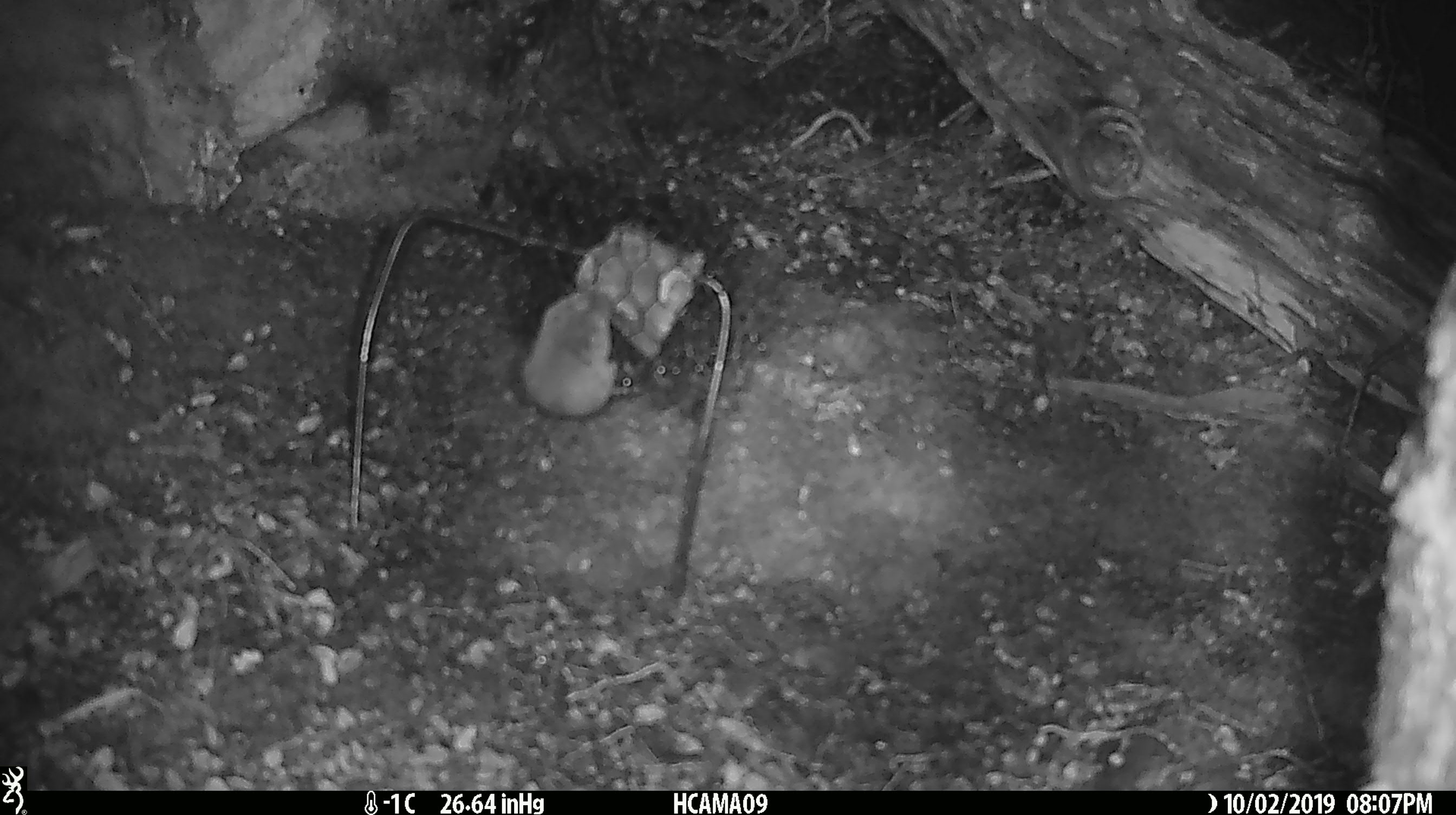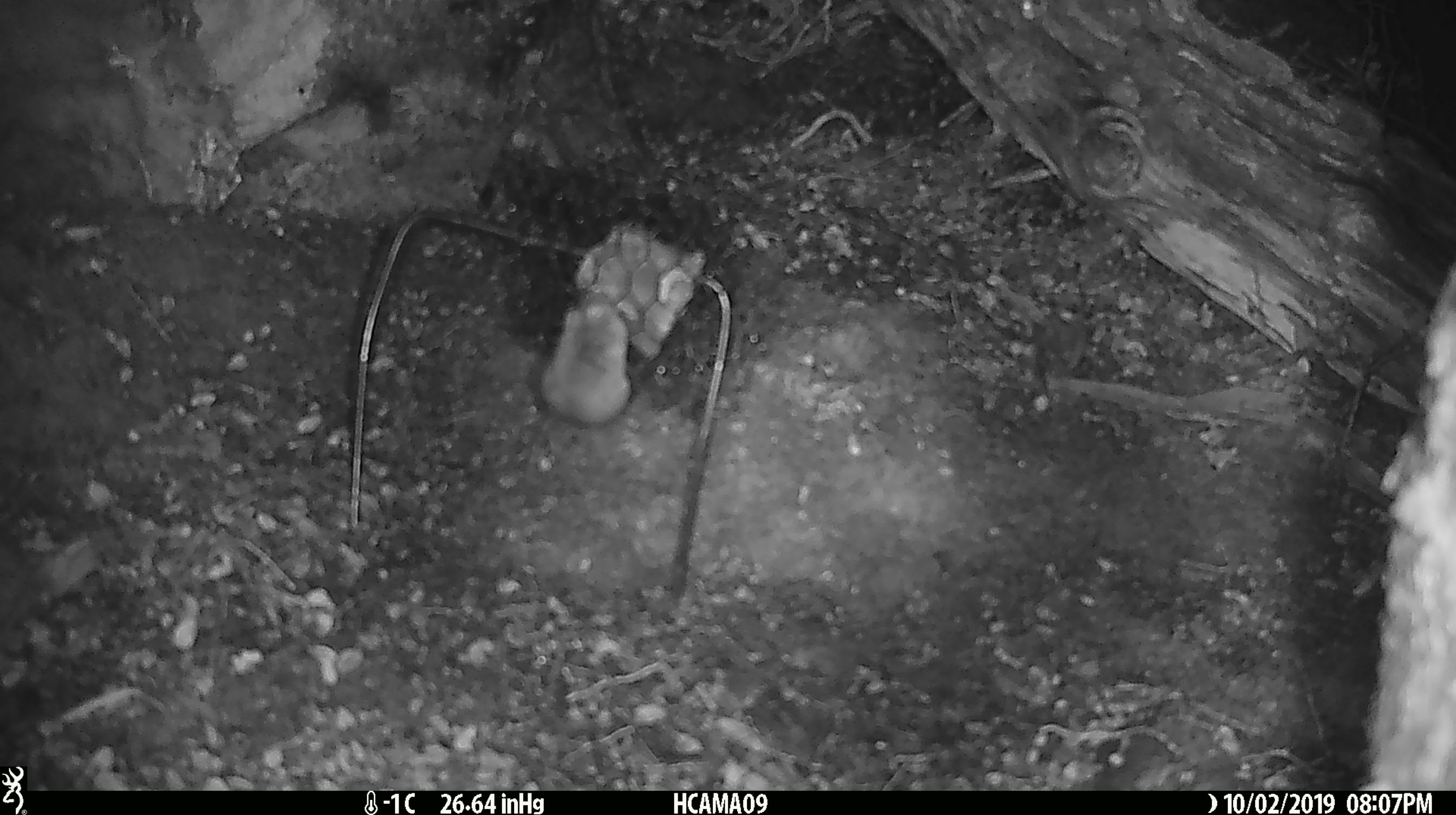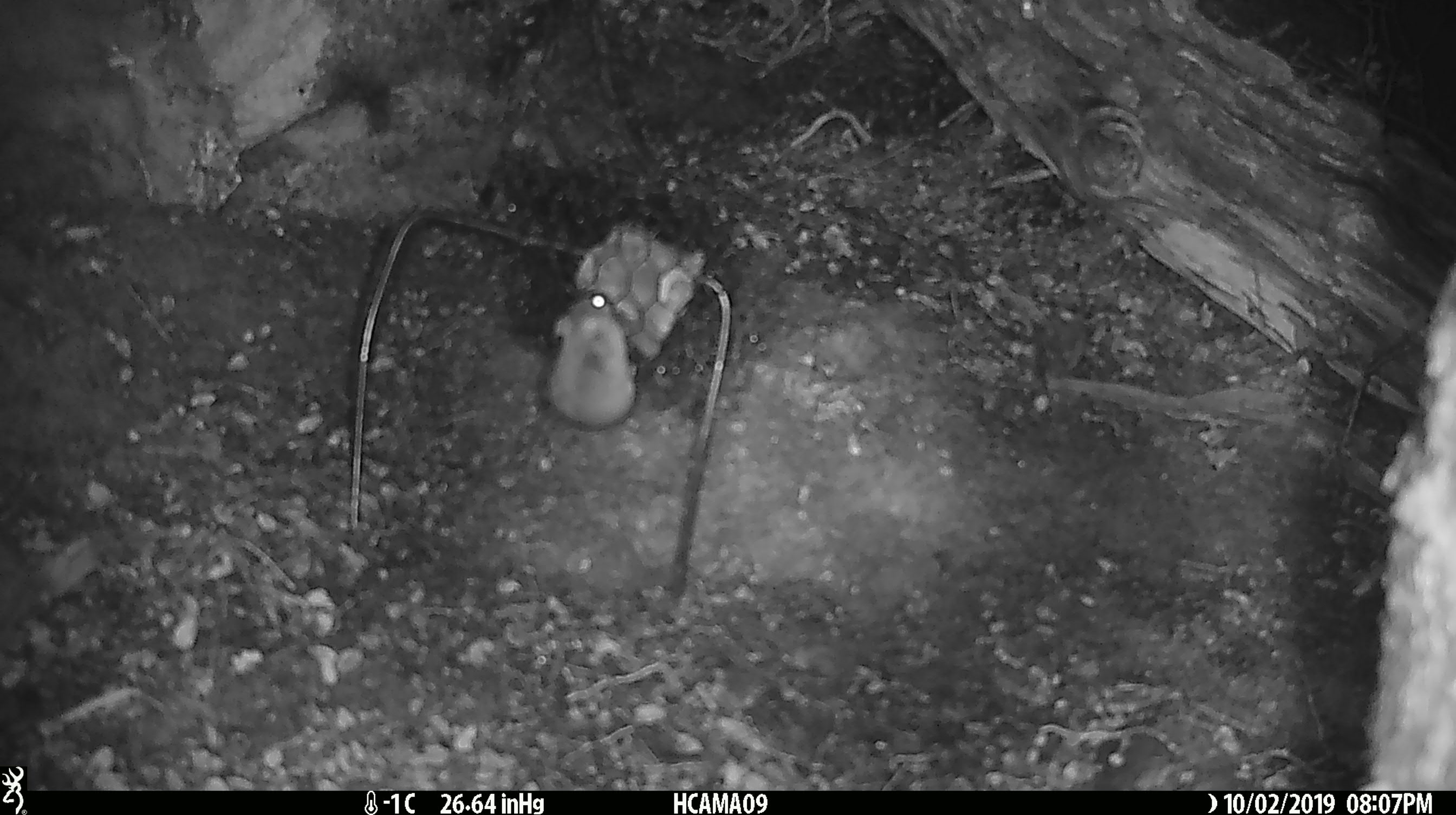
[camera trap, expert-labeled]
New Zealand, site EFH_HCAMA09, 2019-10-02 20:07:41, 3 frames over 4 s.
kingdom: Animalia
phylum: Chordata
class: Mammalia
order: Rodentia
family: Muridae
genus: Mus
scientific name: Mus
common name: mouse